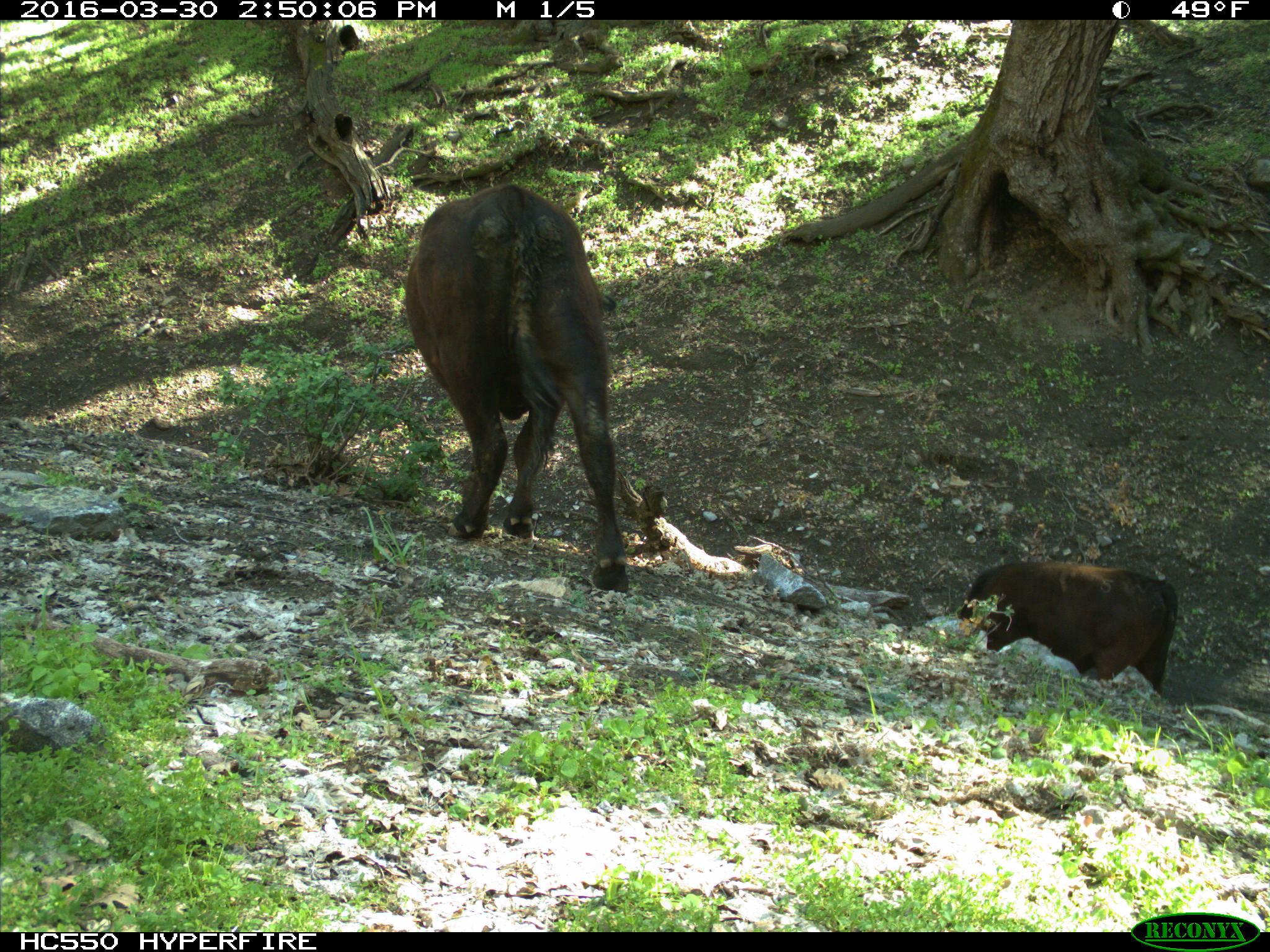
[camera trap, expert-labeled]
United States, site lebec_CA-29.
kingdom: Animalia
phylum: Chordata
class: Mammalia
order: Artiodactyla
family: Bovidae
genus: Bos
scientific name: Bos taurus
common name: domestic cow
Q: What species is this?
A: Bos taurus (domestic cow).